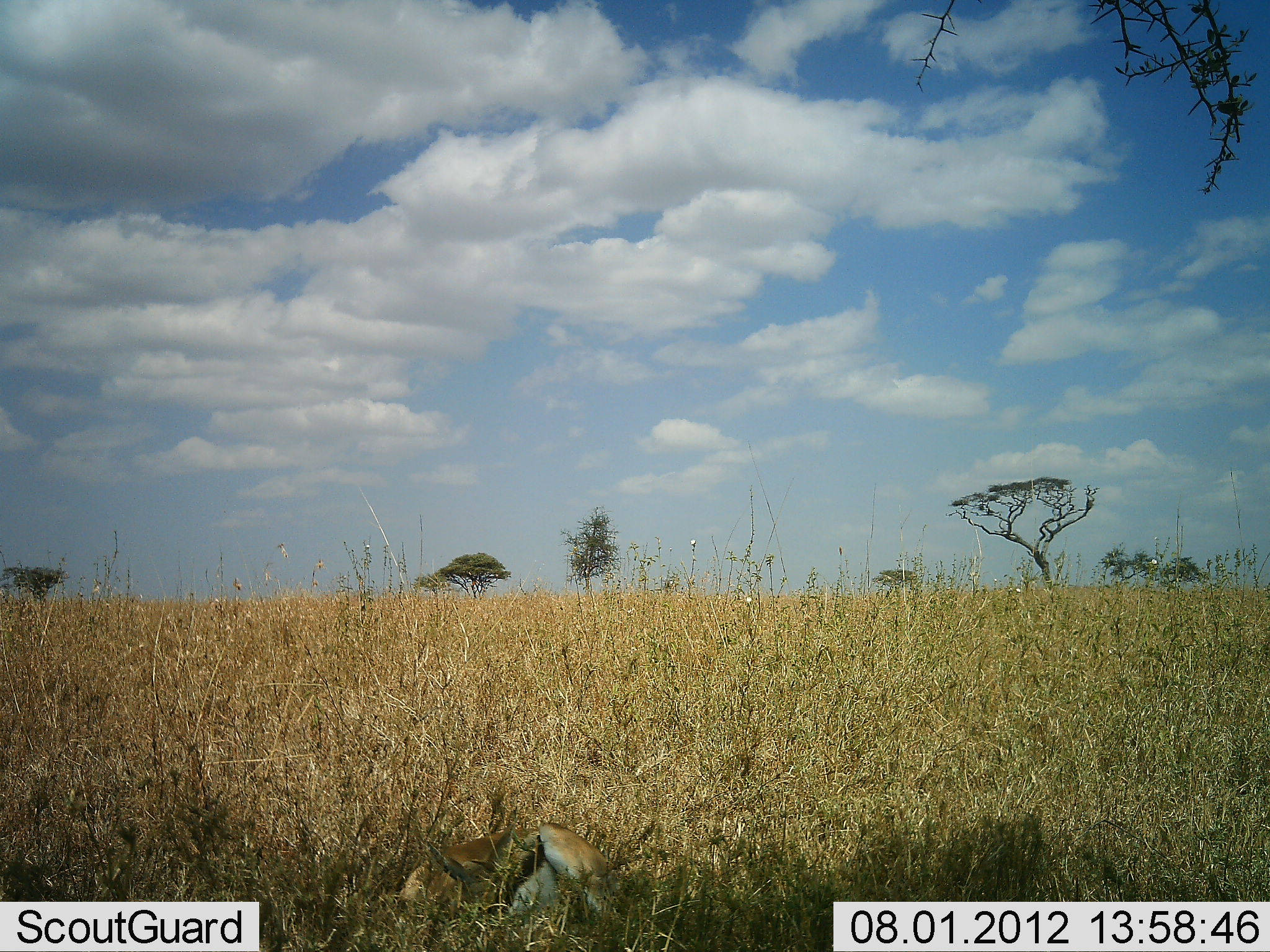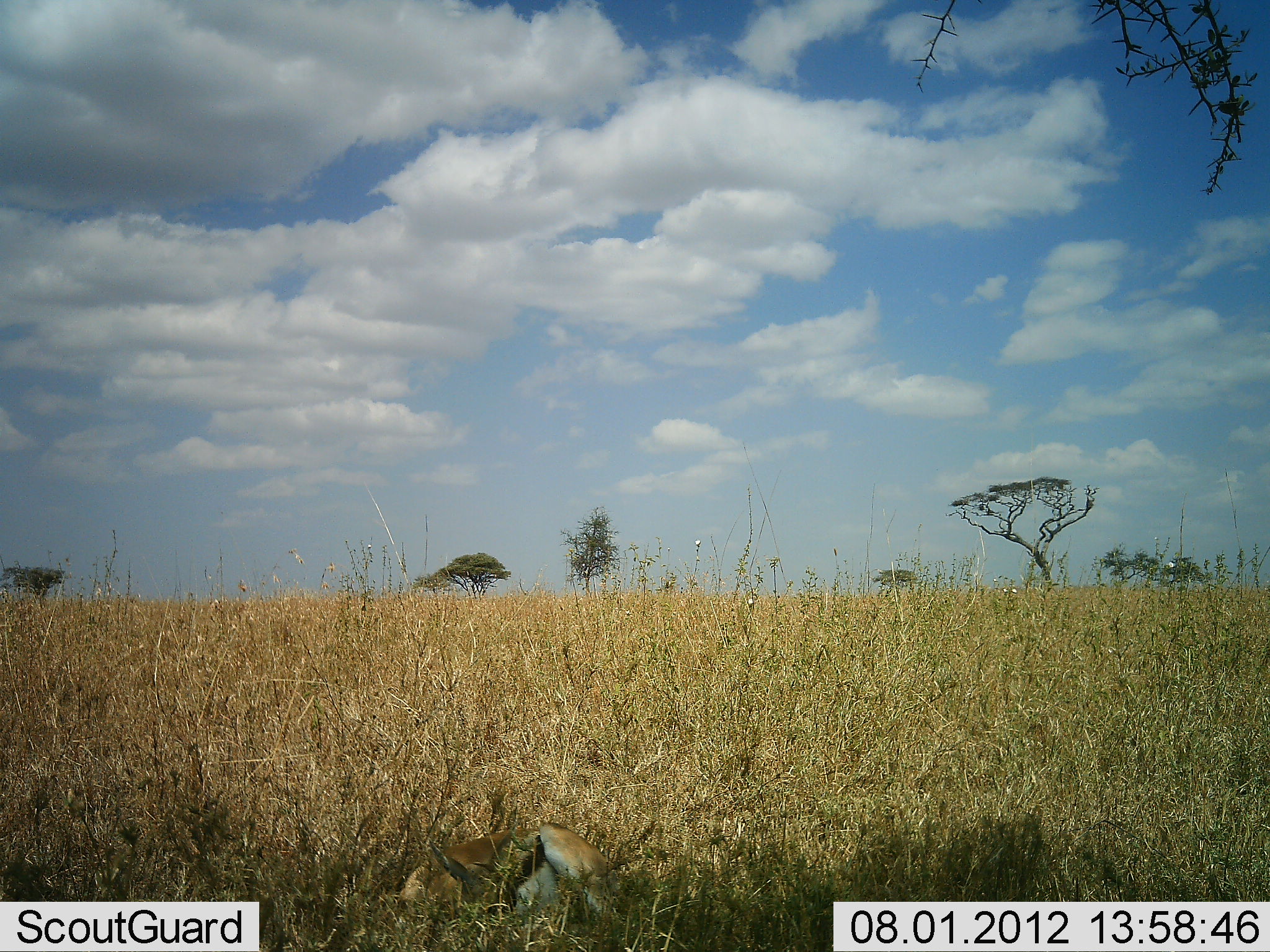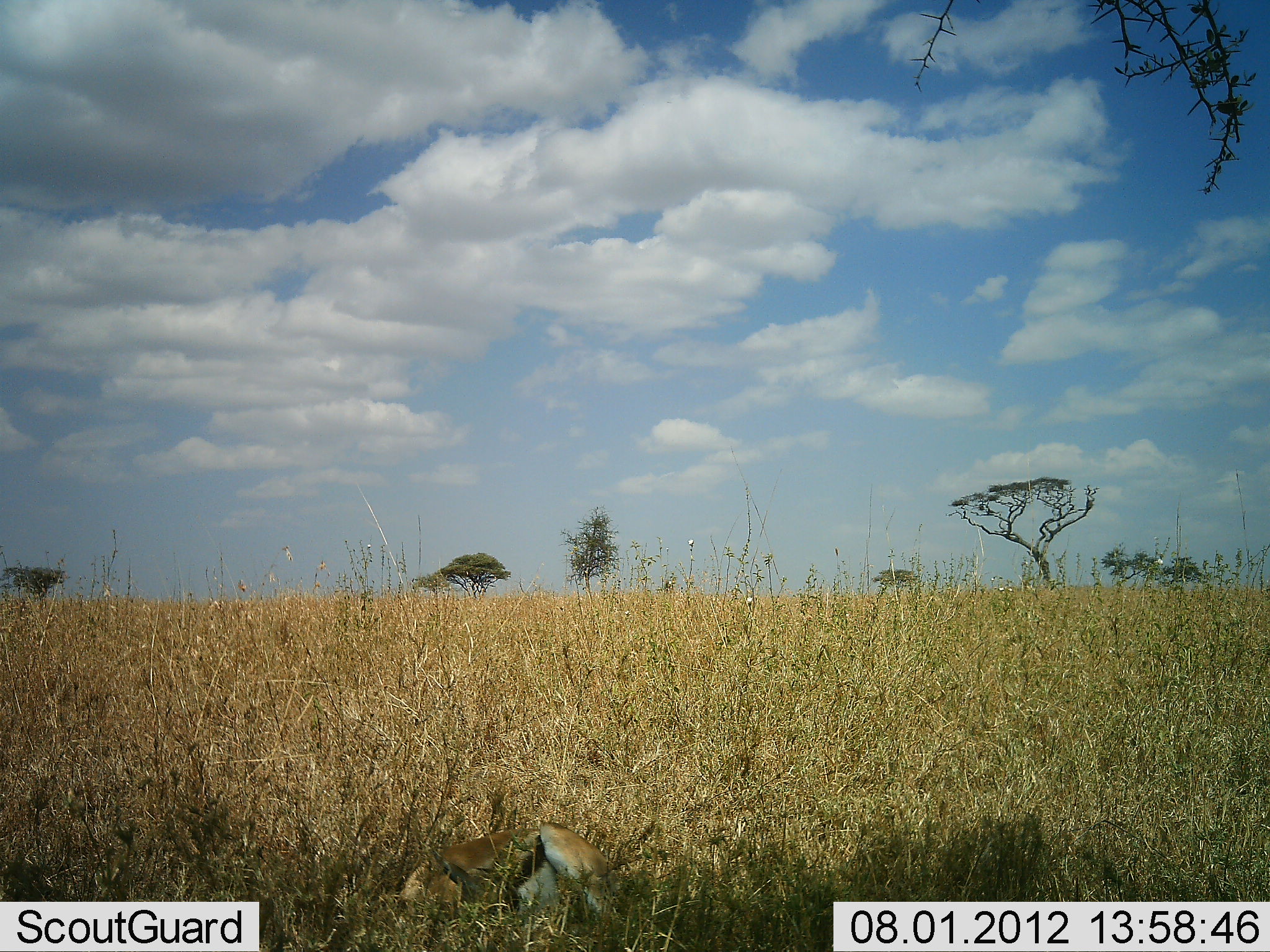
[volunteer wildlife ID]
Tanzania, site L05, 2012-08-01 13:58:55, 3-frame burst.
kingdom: Animalia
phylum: Chordata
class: Mammalia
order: Artiodactyla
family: Bovidae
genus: Eudorcas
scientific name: Eudorcas thomsonii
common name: thomson's gazelle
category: gazellethomsons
Gazellethomsons (thomson's gazelle) (Eudorcas thomsonii), count 1. Behavior (volunteer vote fractions): standing 0%, resting 100%, moving 0%, interacting 0%. Young present (vote fraction): 20%. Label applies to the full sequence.